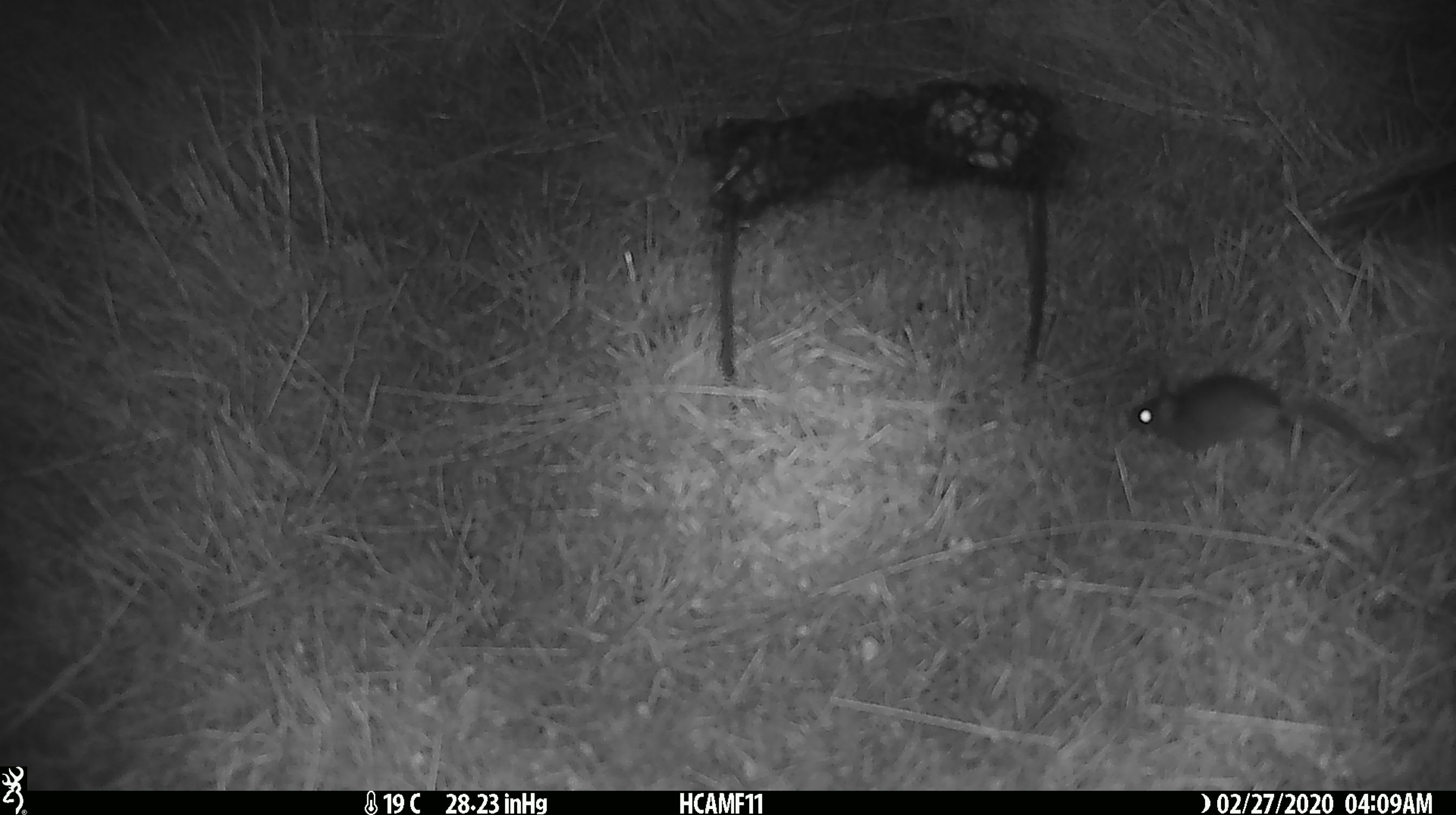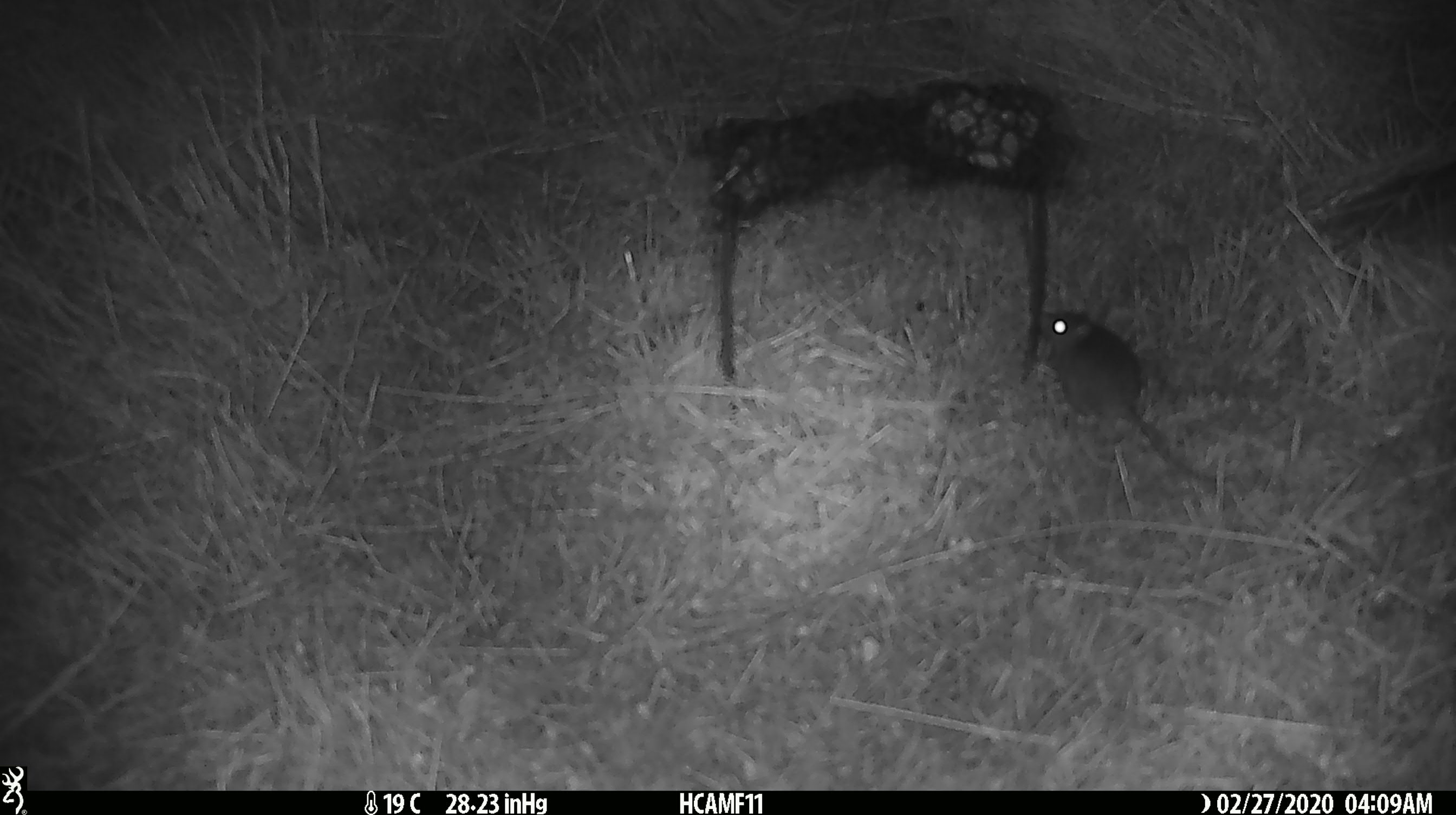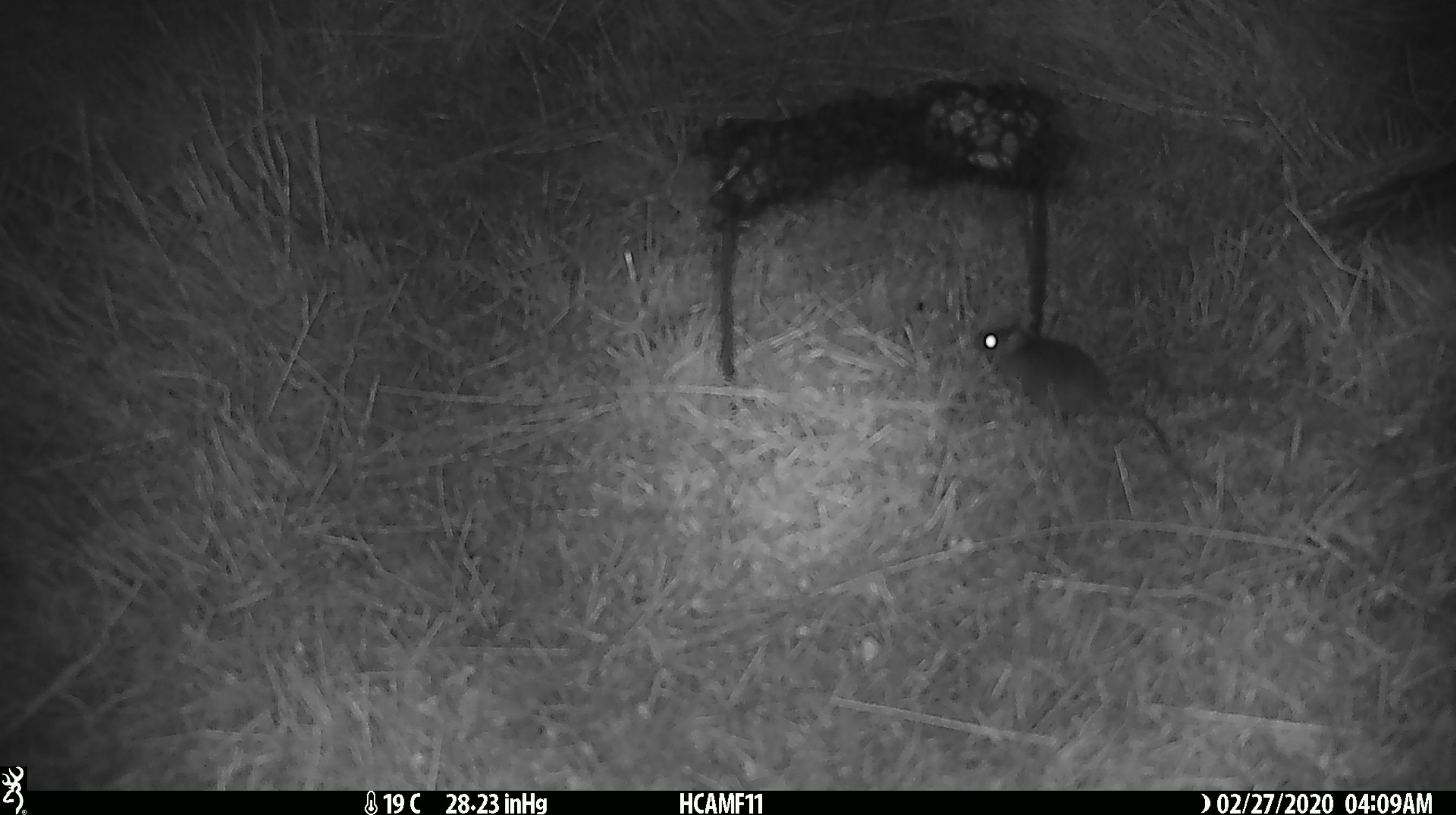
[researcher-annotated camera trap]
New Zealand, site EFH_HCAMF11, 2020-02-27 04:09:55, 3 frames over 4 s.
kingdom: Animalia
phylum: Chordata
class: Mammalia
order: Rodentia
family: Muridae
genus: Mus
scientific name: Mus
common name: mouse